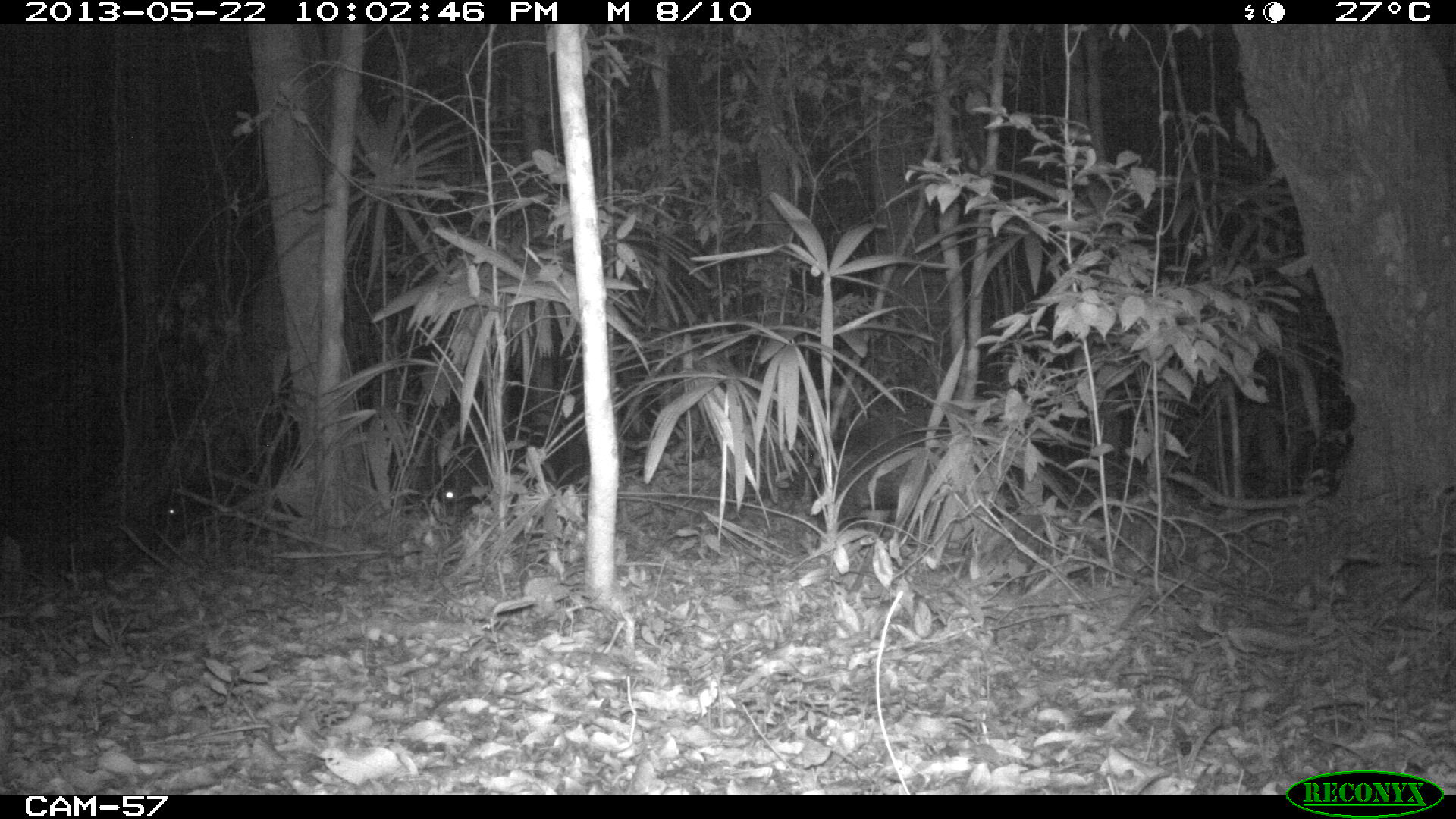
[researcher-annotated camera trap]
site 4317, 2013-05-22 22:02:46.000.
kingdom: Animalia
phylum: Chordata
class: Mammalia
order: Artiodactyla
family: Tayassuidae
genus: Tayassu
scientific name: Tayassu pecari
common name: white-lipped peccary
Tayassu pecari (white-lipped peccary), count 28.